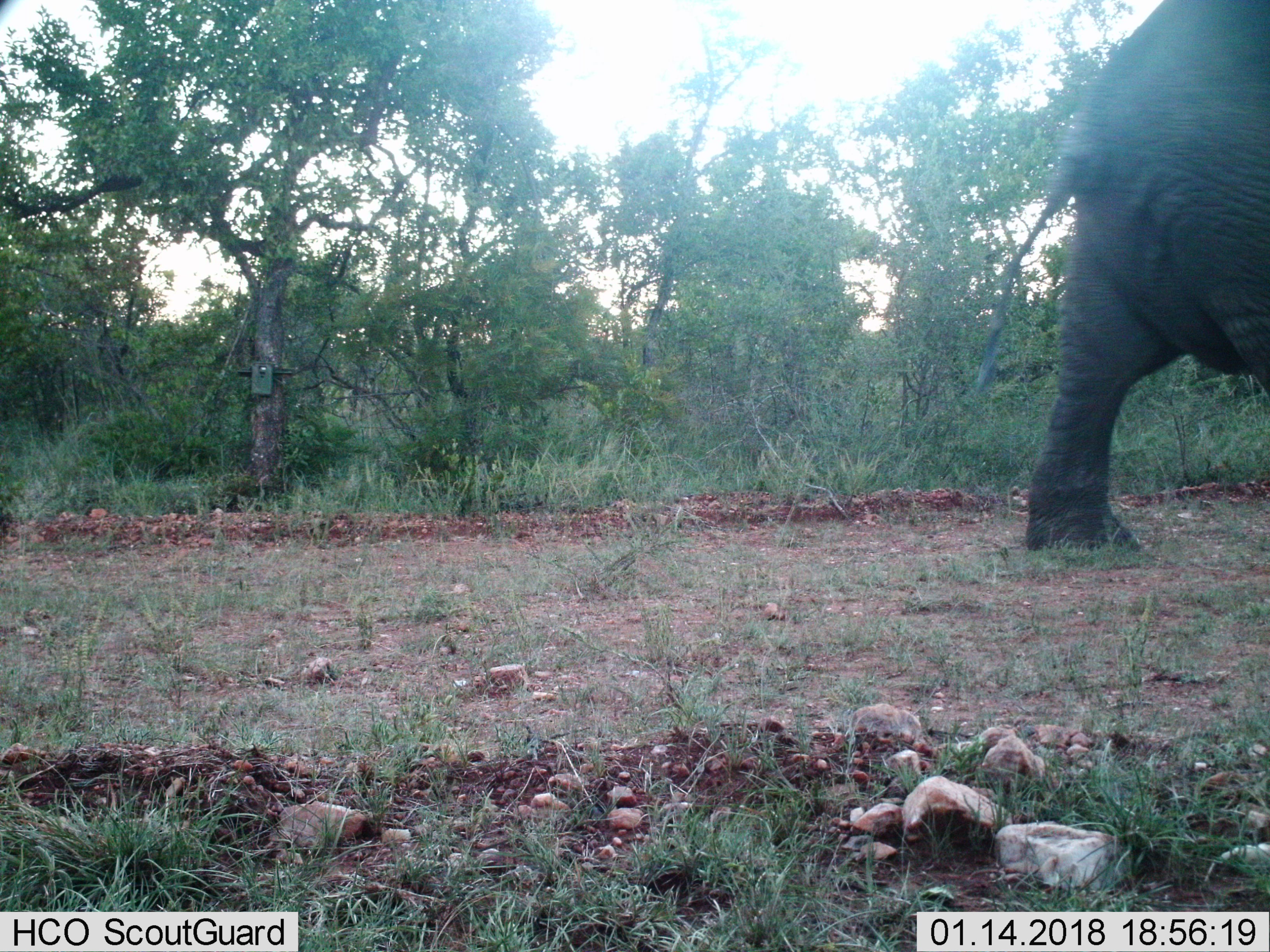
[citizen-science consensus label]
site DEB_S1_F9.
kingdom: Animalia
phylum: Chordata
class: Mammalia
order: Proboscidea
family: Elephantidae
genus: Loxodonta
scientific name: Loxodonta africana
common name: african bush elephant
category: elephant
Elephant (african bush elephant) (Loxodonta africana), count 1. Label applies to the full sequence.